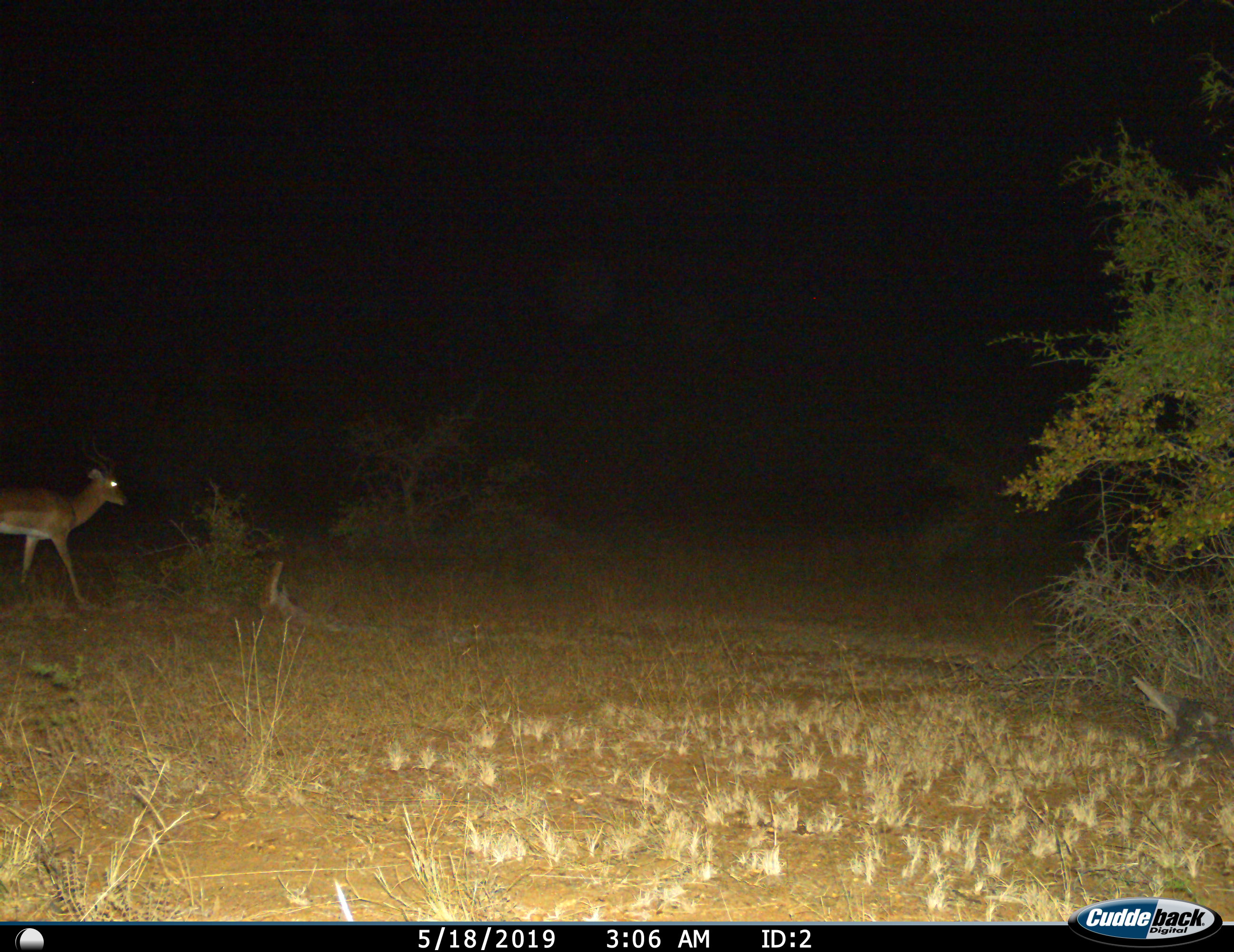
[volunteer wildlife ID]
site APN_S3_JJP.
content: unidentified animal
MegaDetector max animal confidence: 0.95